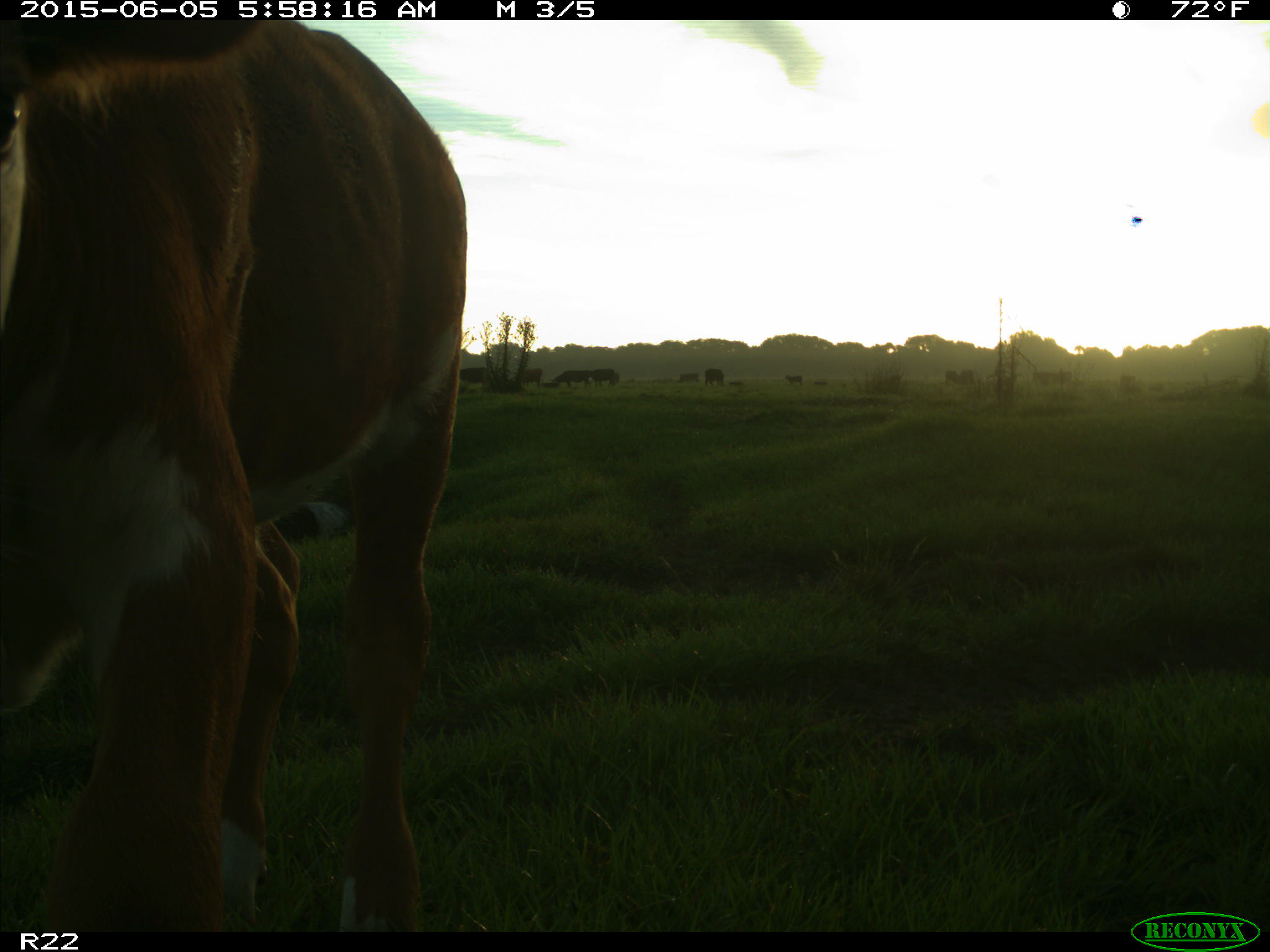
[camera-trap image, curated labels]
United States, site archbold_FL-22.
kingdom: Animalia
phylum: Chordata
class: Mammalia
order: Artiodactyla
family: Bovidae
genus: Bos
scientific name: Bos taurus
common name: domestic cow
Bos taurus (domestic cow).